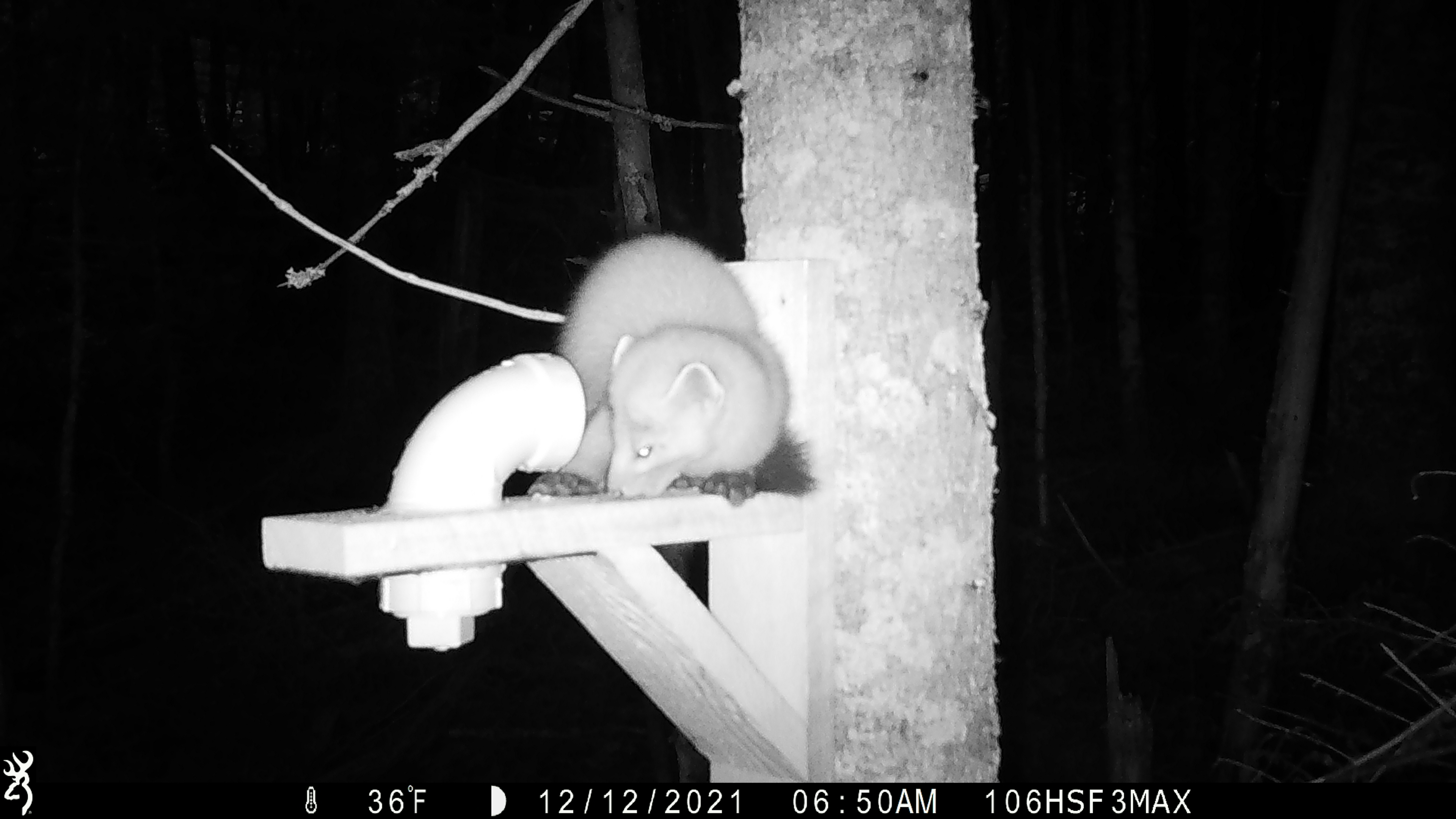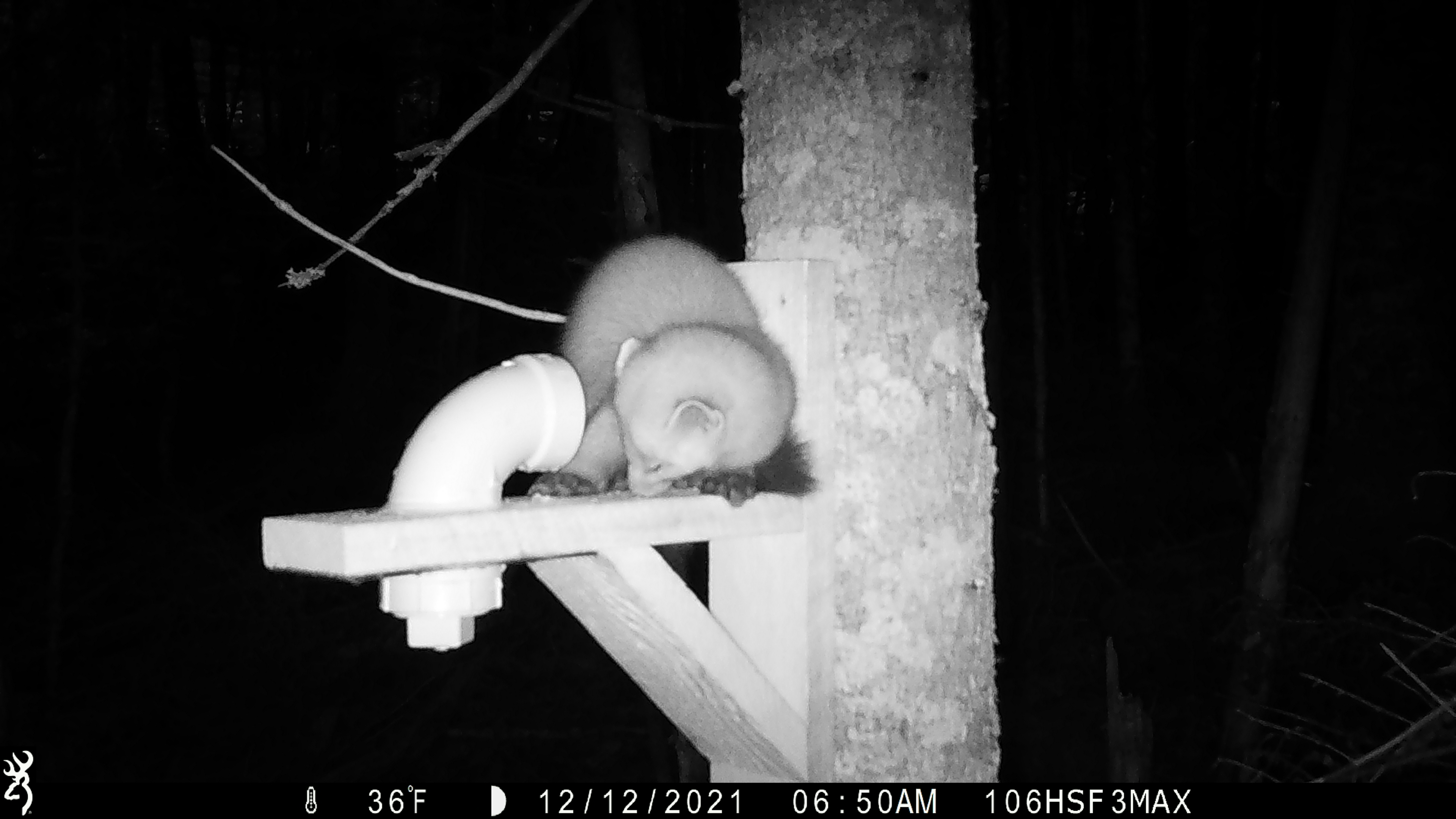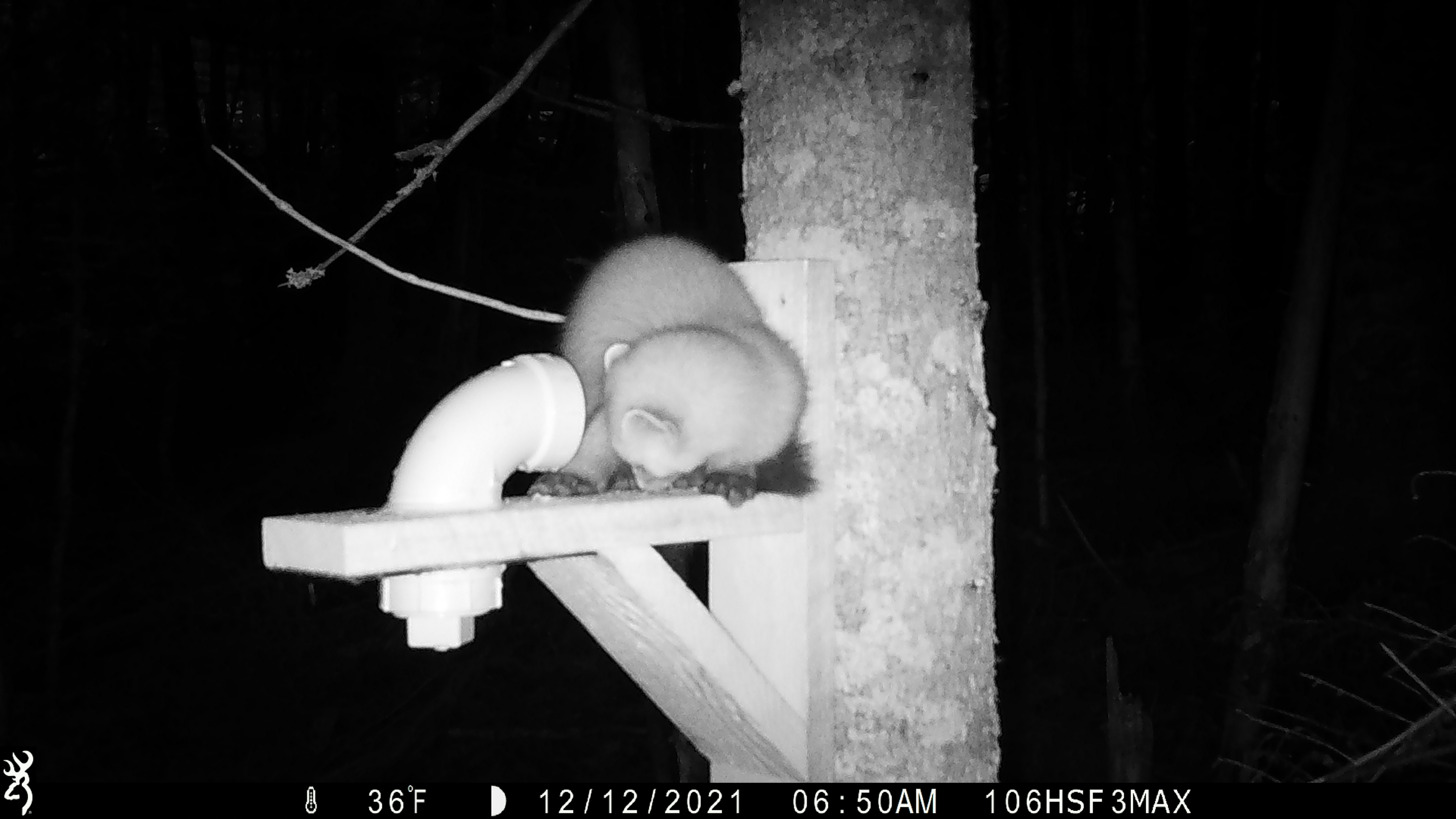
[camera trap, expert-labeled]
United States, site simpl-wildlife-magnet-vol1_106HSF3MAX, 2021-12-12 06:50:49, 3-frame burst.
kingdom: Animalia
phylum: Chordata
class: Mammalia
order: Carnivora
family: Mustelidae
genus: Martes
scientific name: Martes americana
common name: american marten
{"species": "american marten (Martes americana)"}